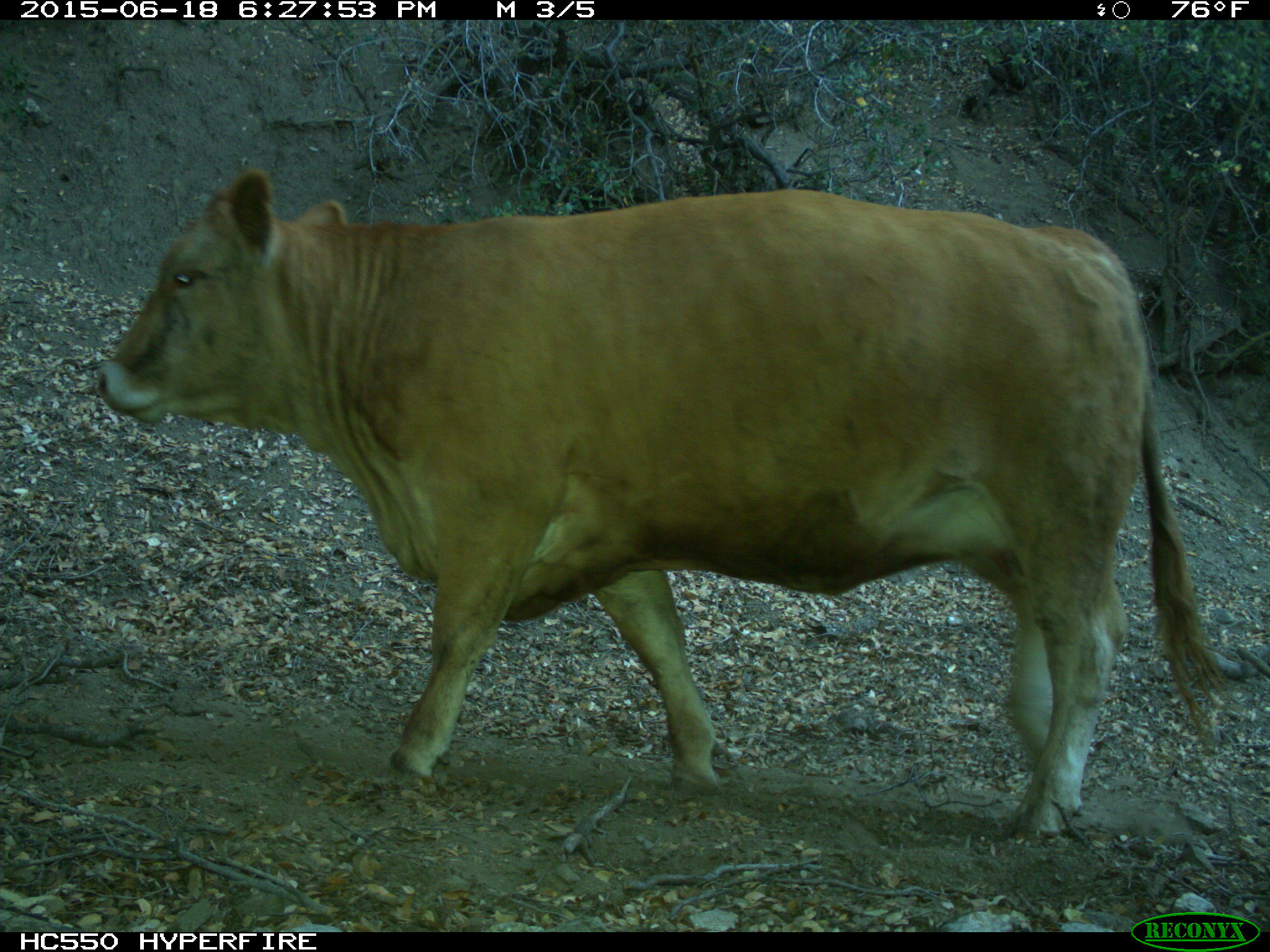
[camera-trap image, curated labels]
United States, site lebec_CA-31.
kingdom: Animalia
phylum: Chordata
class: Mammalia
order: Artiodactyla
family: Bovidae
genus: Bos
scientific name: Bos taurus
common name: domestic cow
Bos taurus (domestic cow).